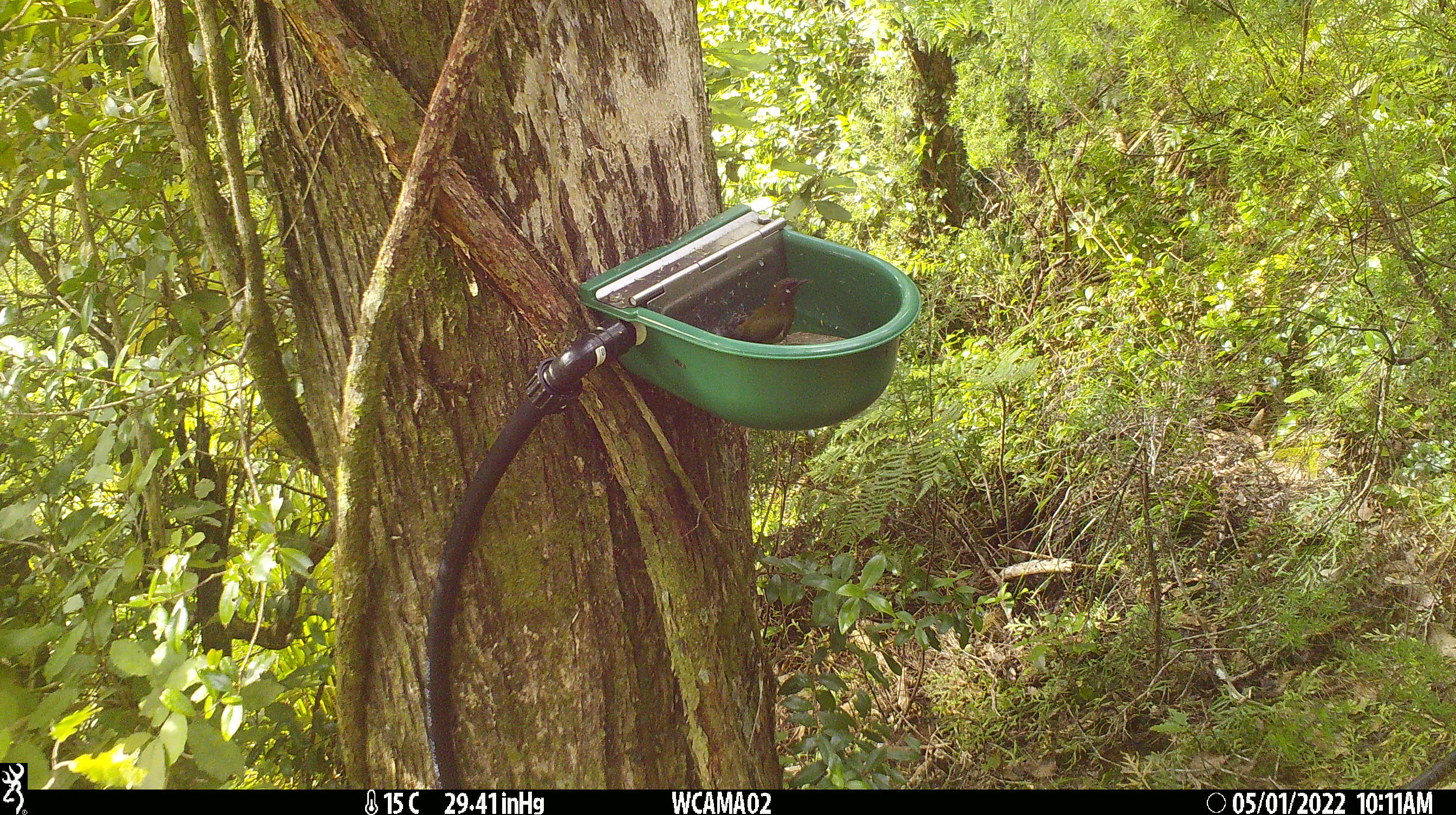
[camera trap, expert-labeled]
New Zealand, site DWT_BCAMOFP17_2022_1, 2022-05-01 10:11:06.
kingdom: Animalia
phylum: Chordata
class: Aves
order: Passeriformes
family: Meliphagidae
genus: Anthornis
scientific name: Anthornis melanura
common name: new zealand bellbird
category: bellbird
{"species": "bellbird (new zealand bellbird) (Anthornis melanura)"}